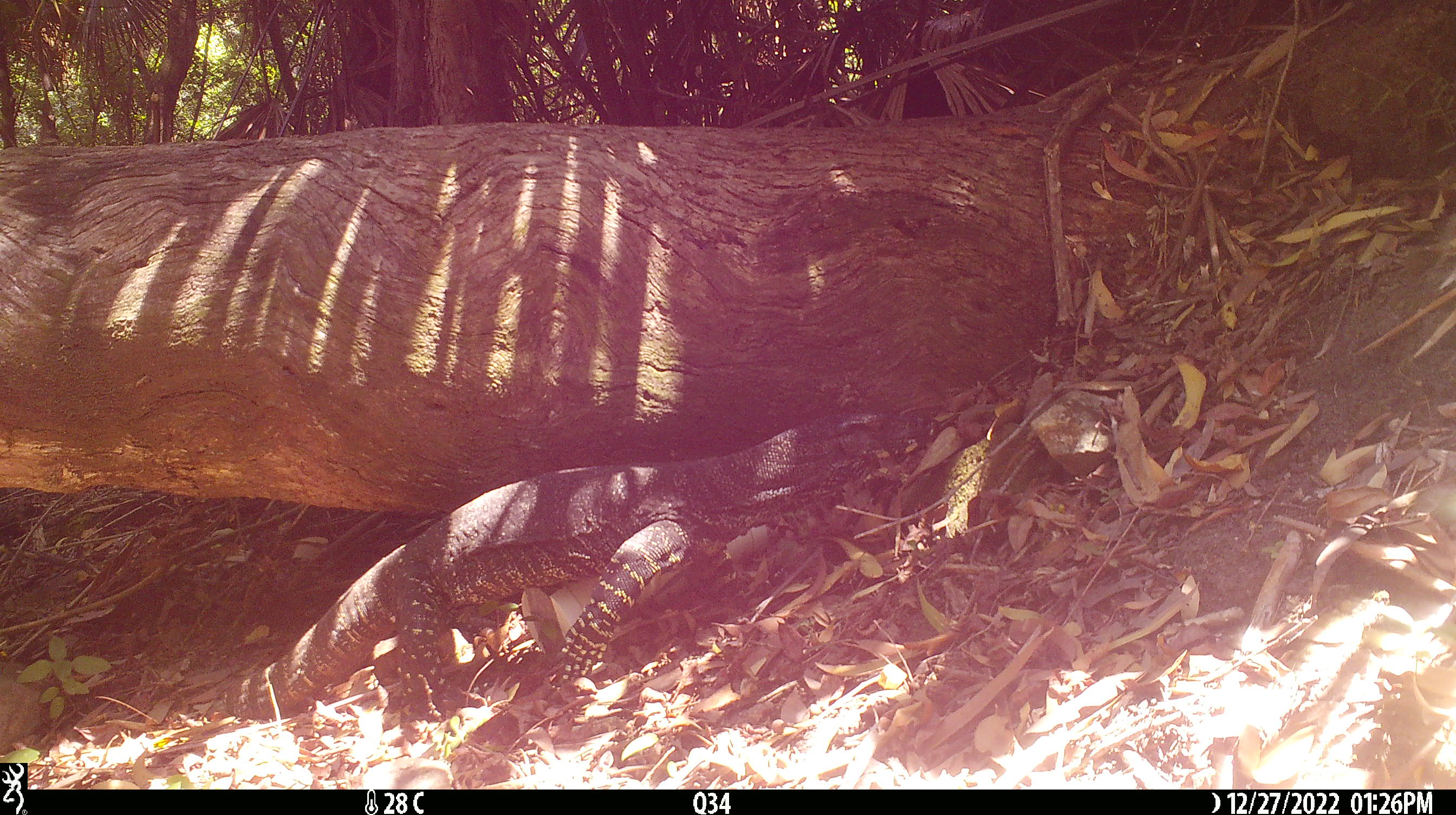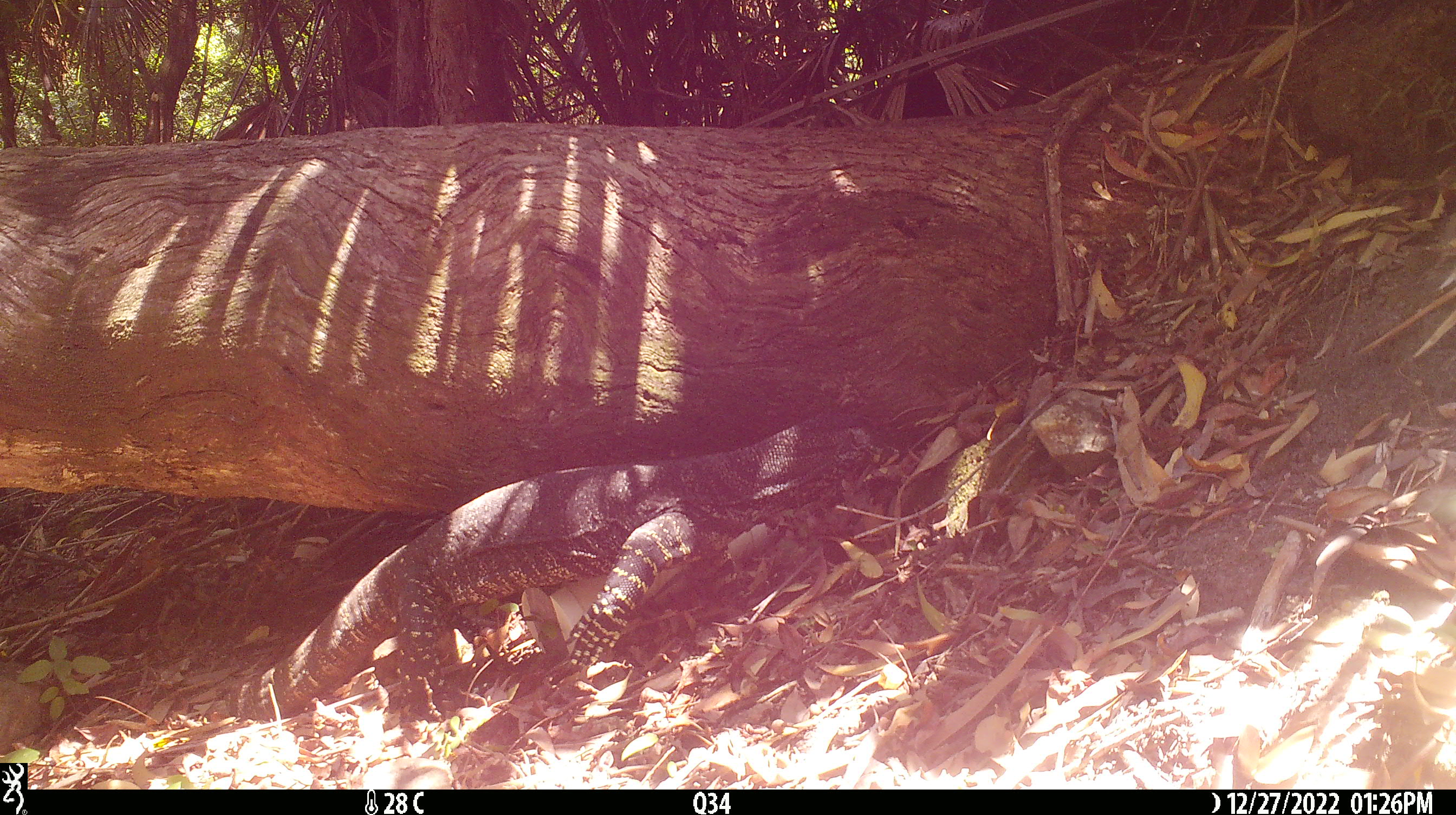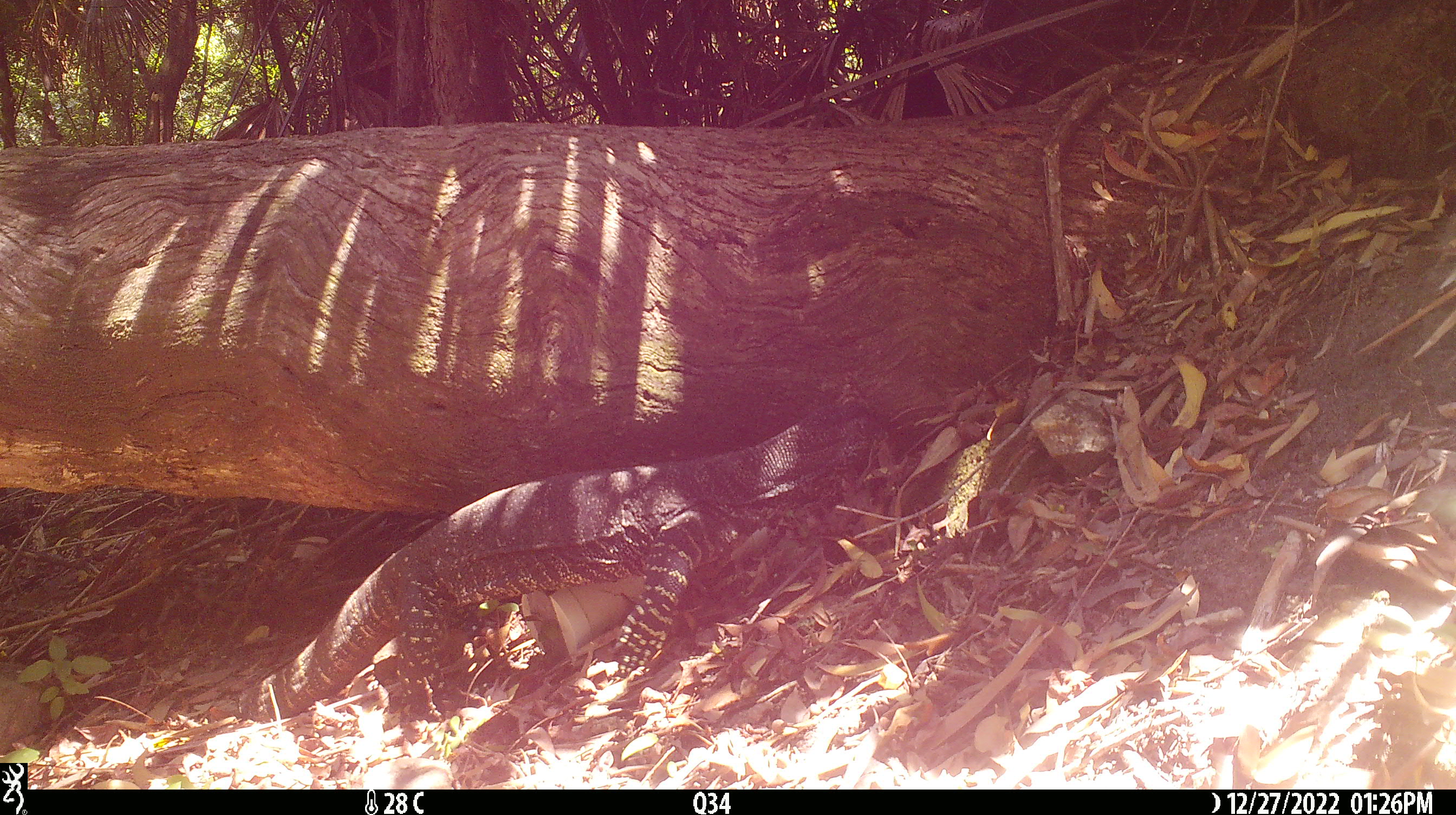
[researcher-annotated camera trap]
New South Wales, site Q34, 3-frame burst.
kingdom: Animalia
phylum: Chordata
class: Reptilia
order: Squamata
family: Varanidae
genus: Varanus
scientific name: Varanus varius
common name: lace monitor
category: goanna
Goanna (lace monitor) (Varanus varius).